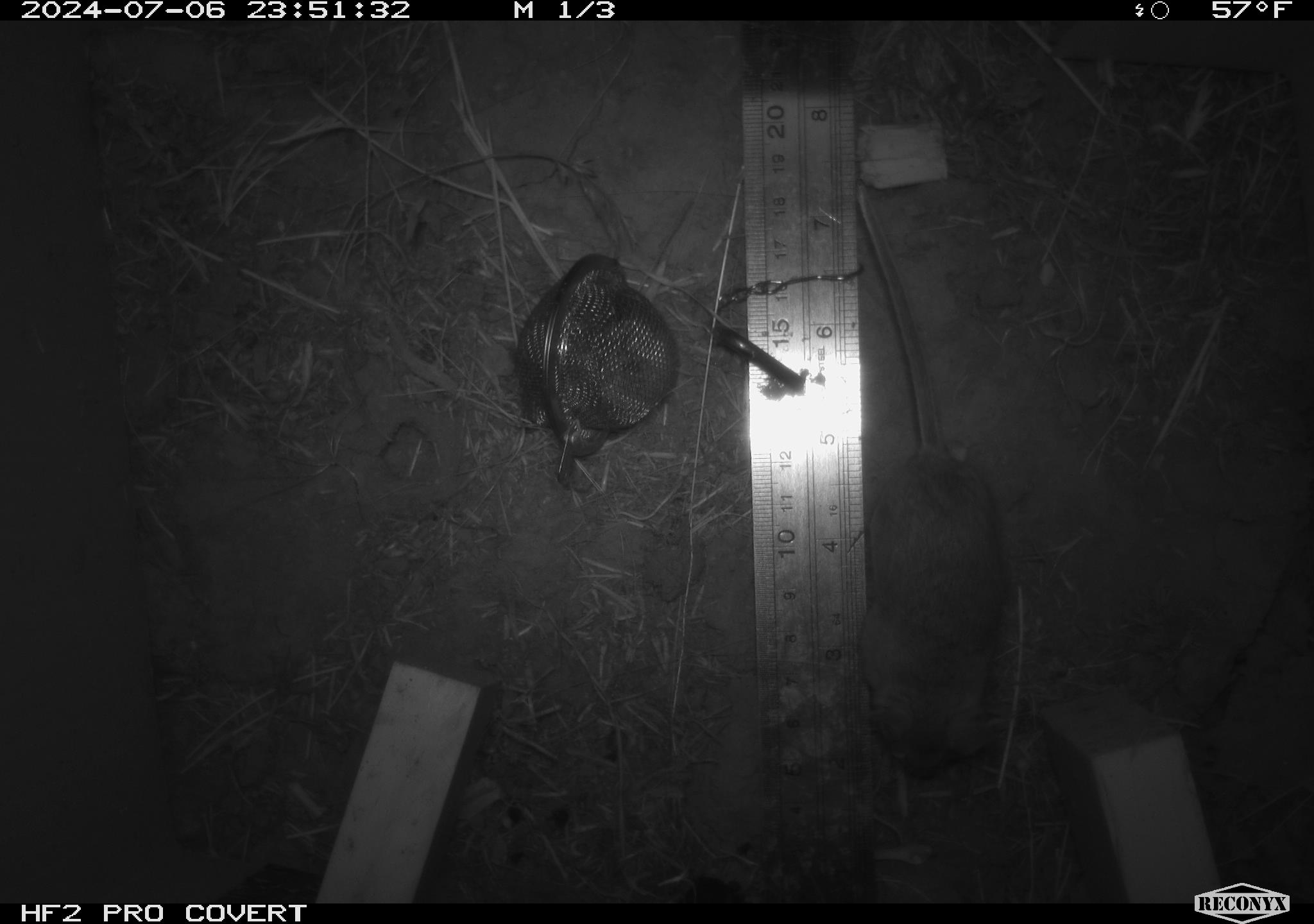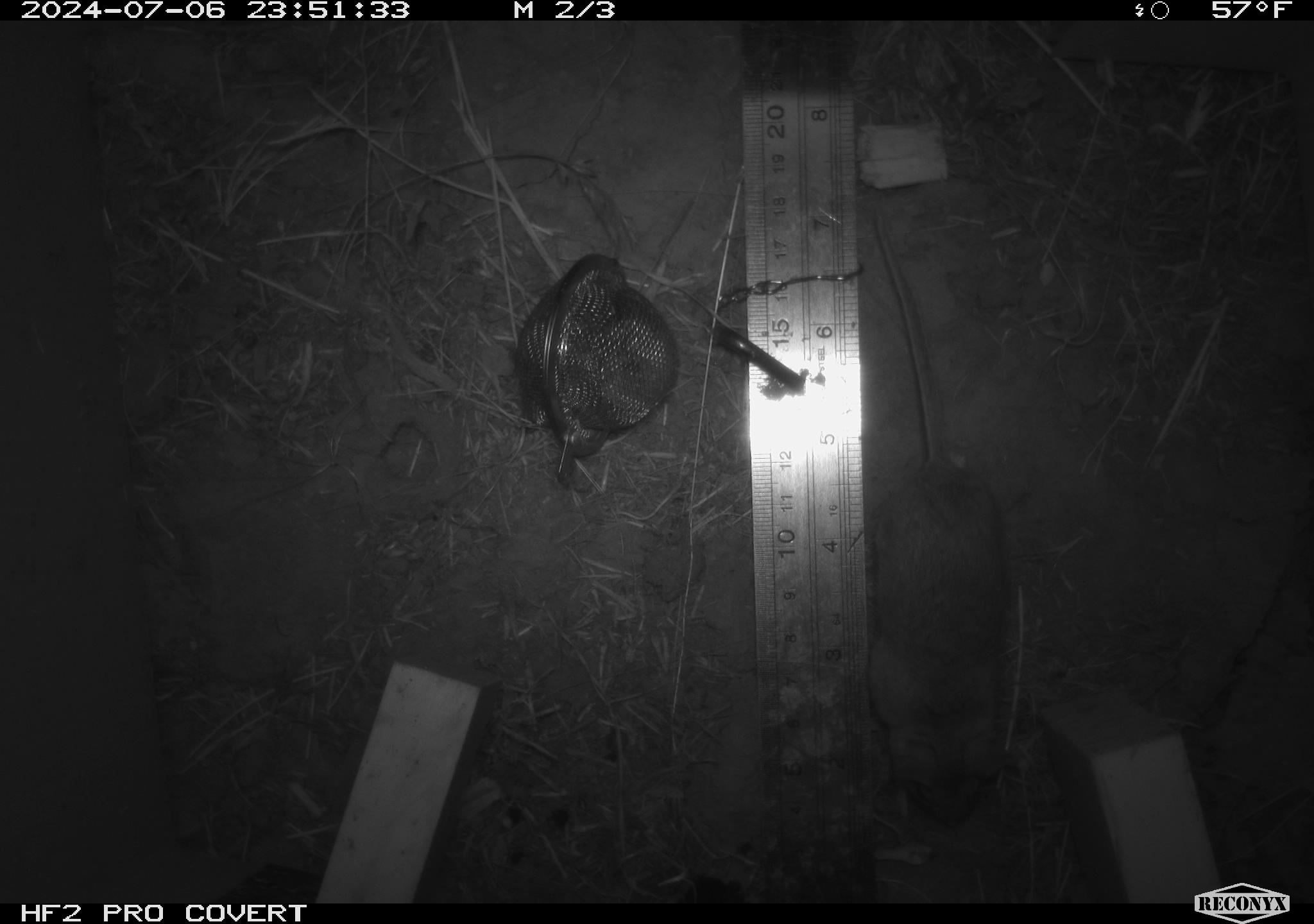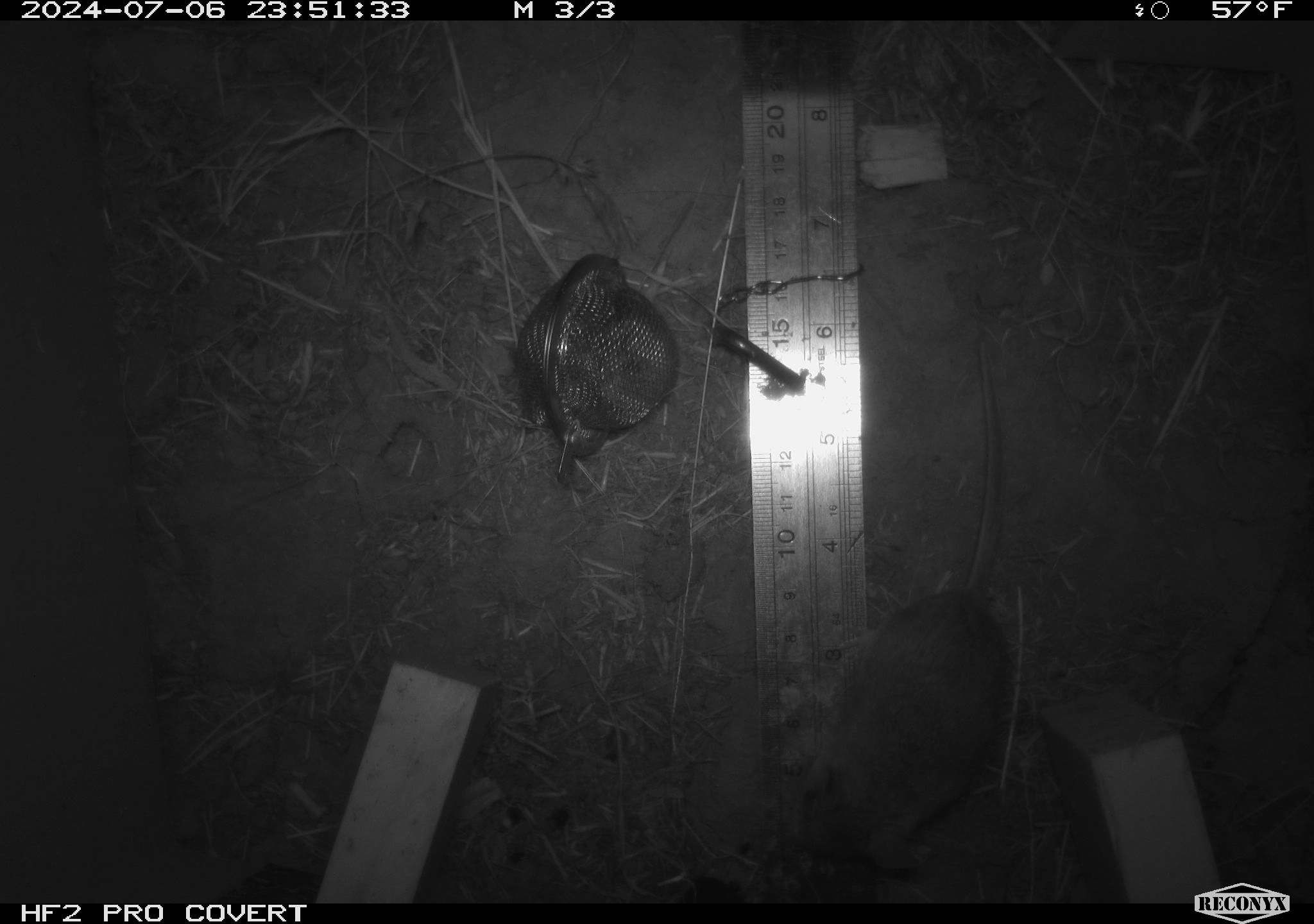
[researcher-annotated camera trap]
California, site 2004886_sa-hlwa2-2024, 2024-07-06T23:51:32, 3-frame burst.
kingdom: Animalia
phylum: Chordata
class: Mammalia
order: Rodentia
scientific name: Rodentia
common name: mouse species